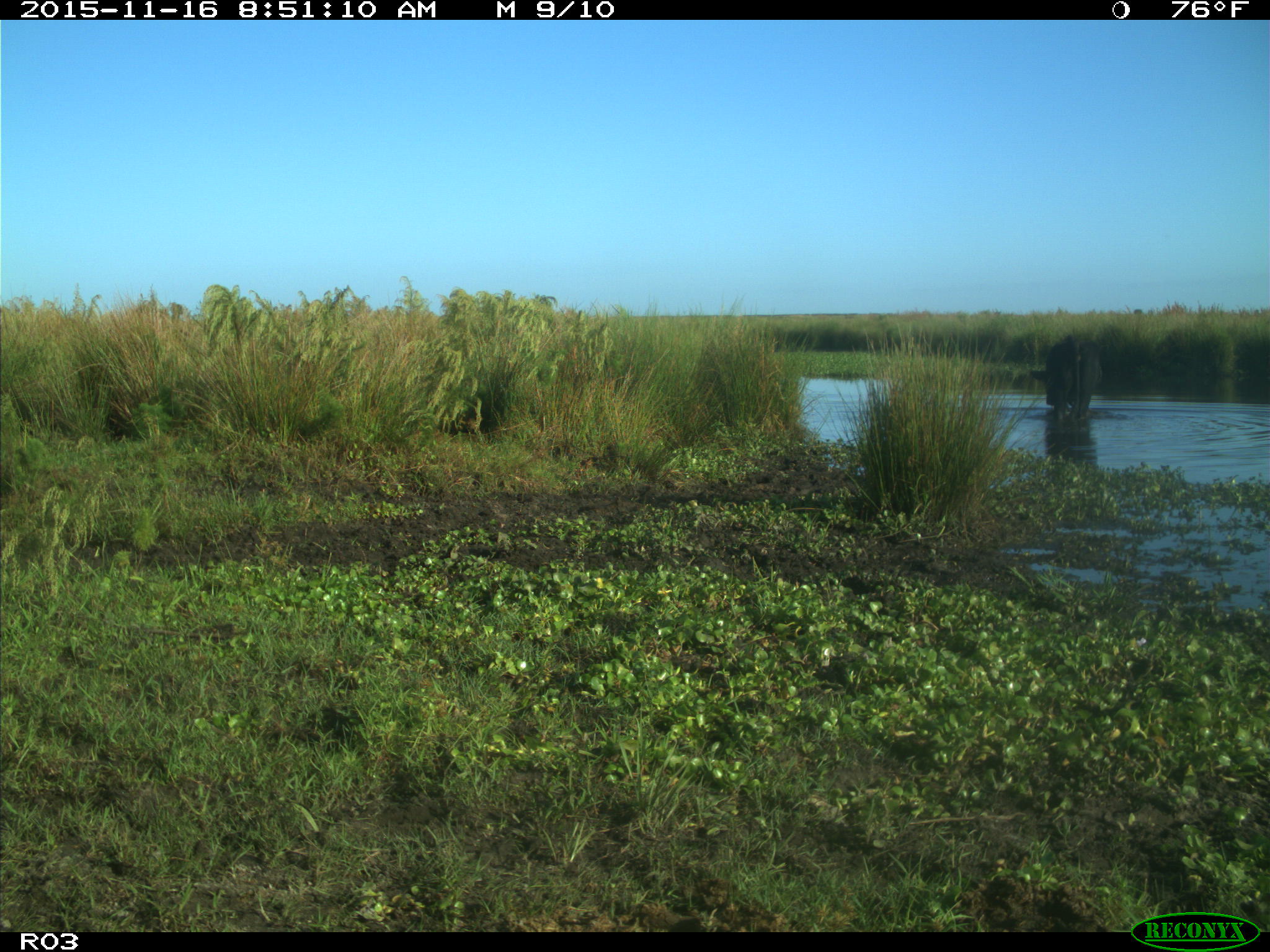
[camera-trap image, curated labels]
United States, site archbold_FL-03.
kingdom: Animalia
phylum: Chordata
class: Mammalia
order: Artiodactyla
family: Bovidae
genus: Bos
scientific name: Bos taurus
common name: domestic cow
Bos taurus (domestic cow).